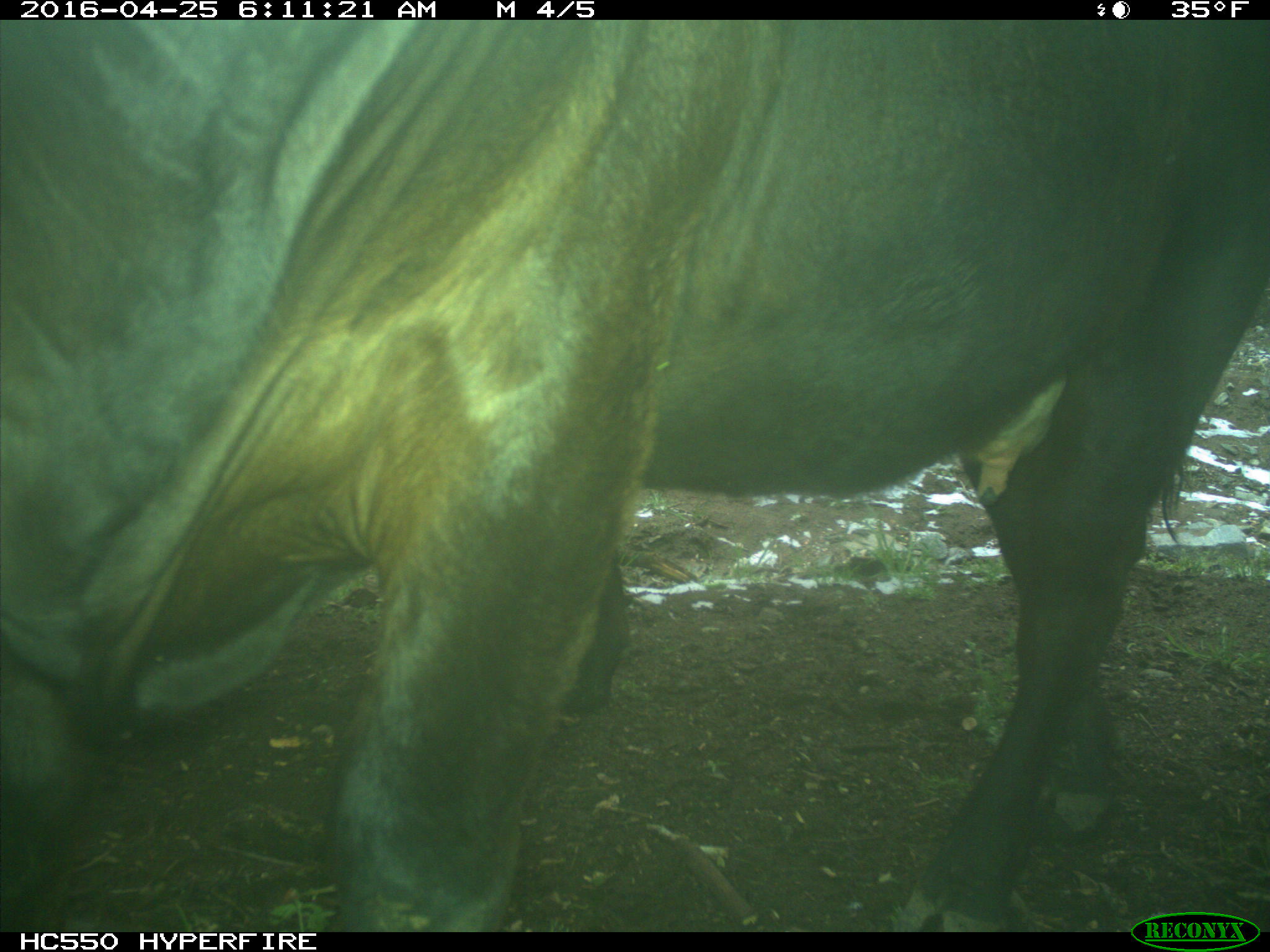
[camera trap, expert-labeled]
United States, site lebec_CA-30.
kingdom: Animalia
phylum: Chordata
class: Mammalia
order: Artiodactyla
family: Bovidae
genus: Bos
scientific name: Bos taurus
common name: domestic cow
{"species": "Bos taurus (domestic cow)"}